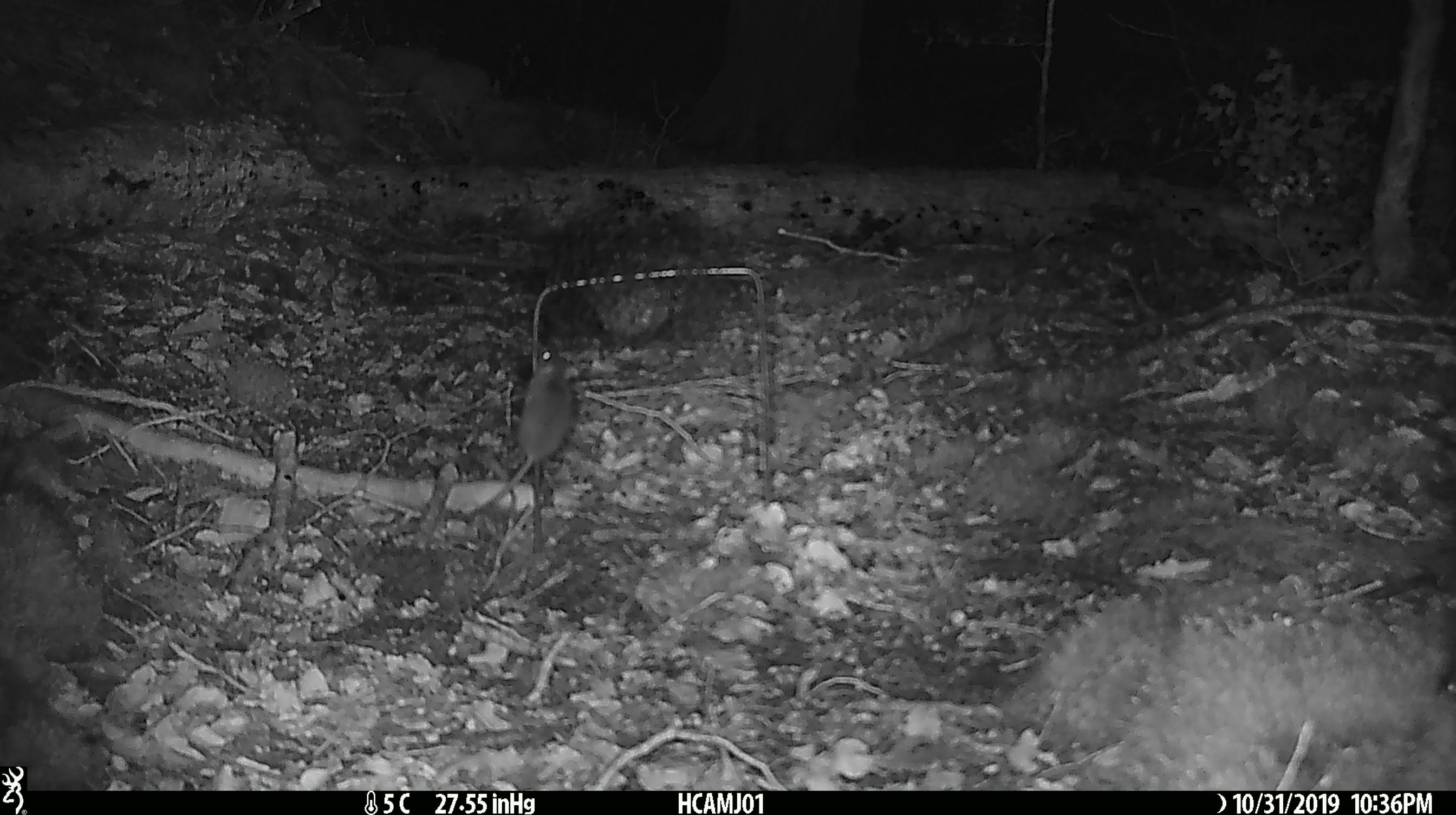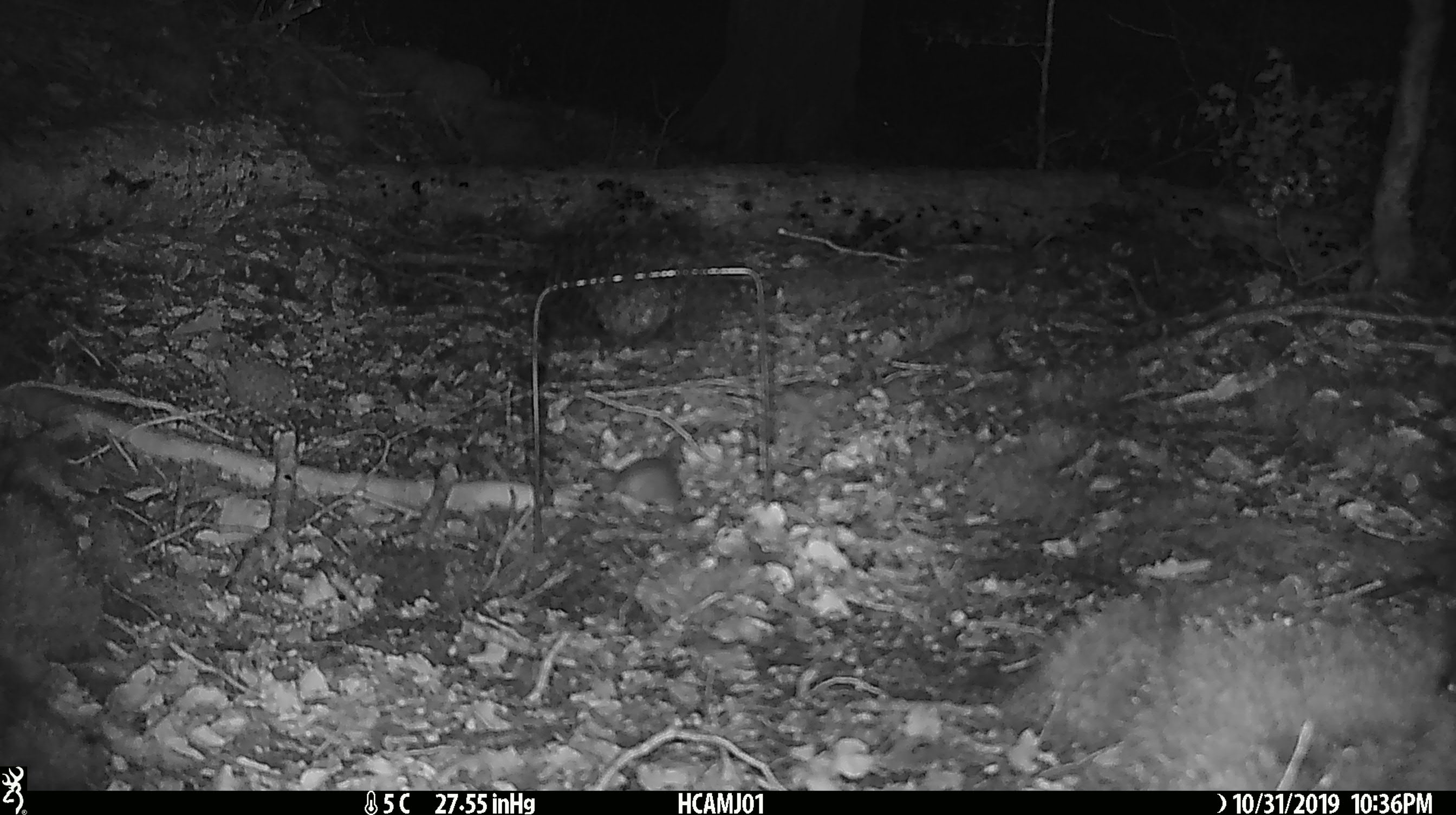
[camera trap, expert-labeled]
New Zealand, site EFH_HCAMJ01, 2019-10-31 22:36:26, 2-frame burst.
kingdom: Animalia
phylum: Chordata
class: Mammalia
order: Rodentia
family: Muridae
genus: Mus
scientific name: Mus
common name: mouse